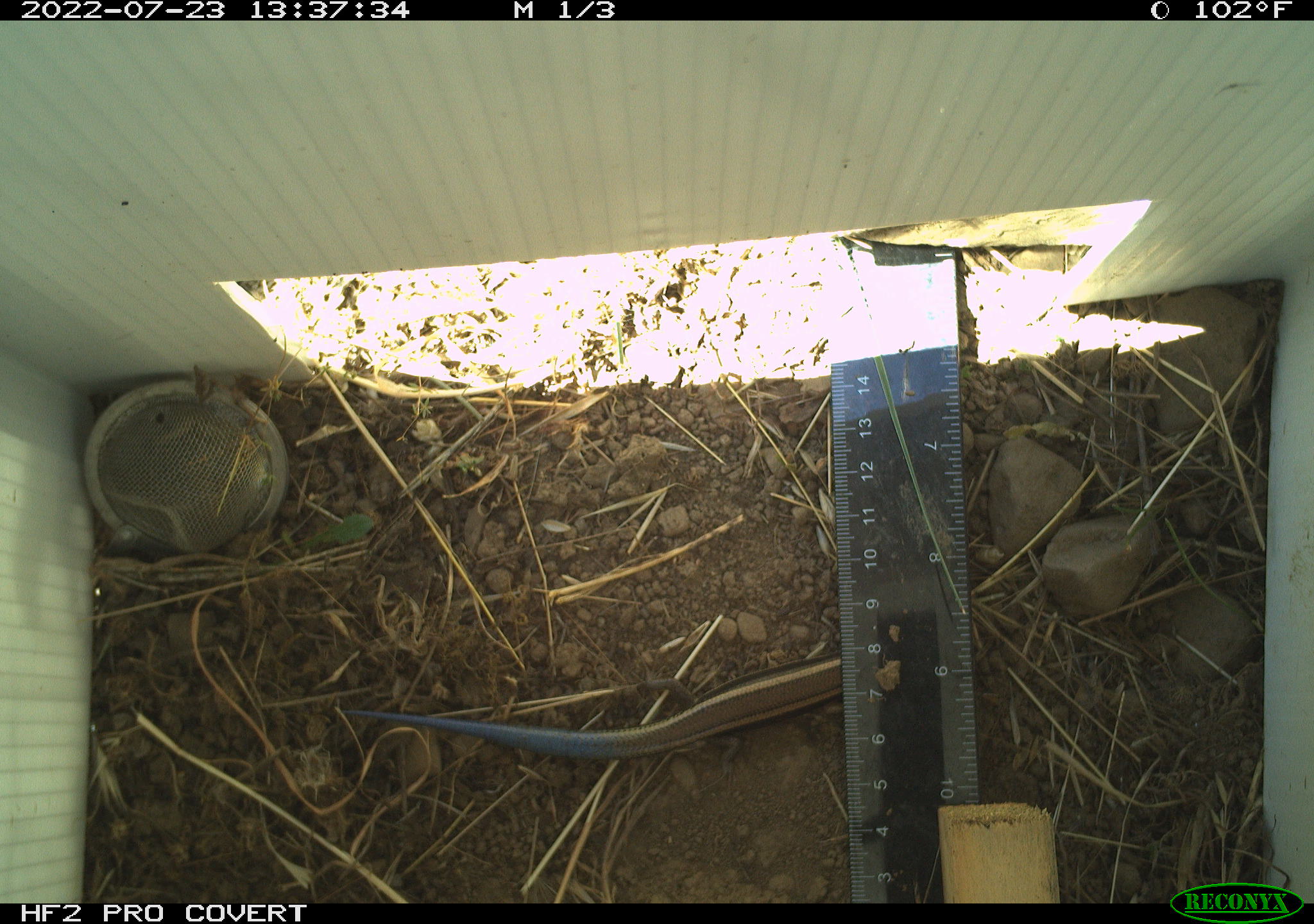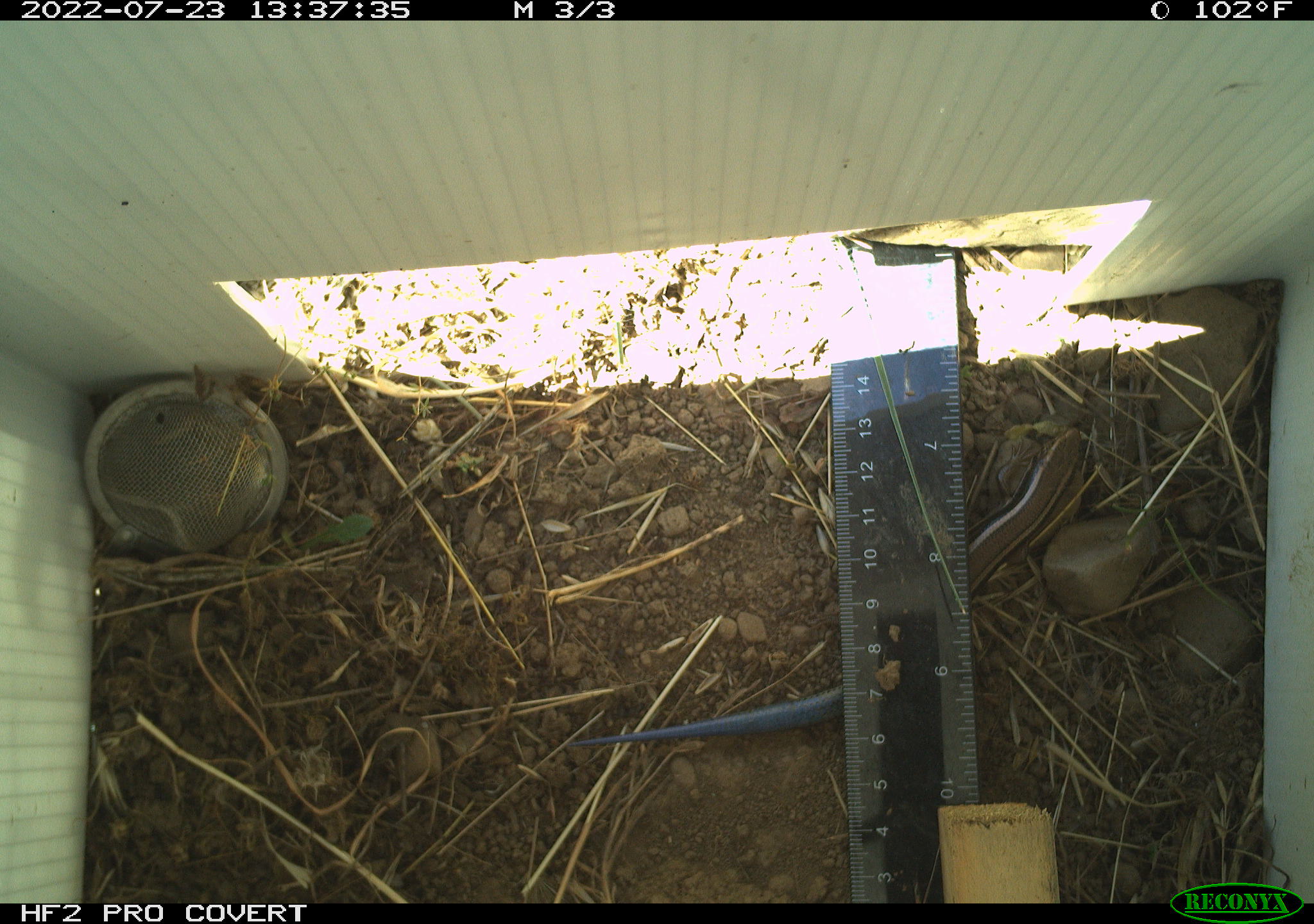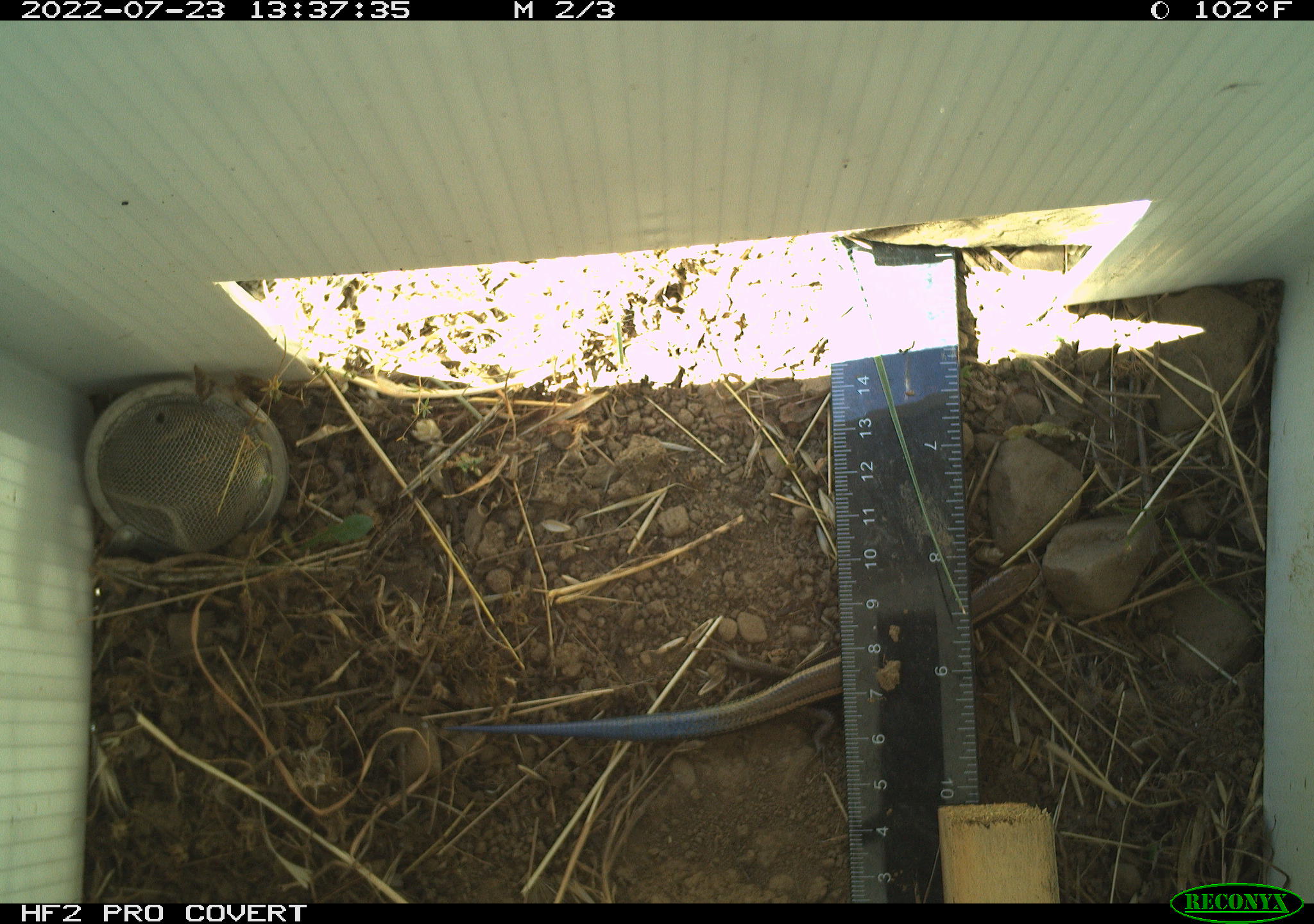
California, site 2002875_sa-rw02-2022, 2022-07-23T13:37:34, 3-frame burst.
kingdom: Animalia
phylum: Chordata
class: Reptilia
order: Squamata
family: Scincidae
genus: Plestiodon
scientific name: Plestiodon skiltonianus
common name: western skink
Western skink (Plestiodon skiltonianus).